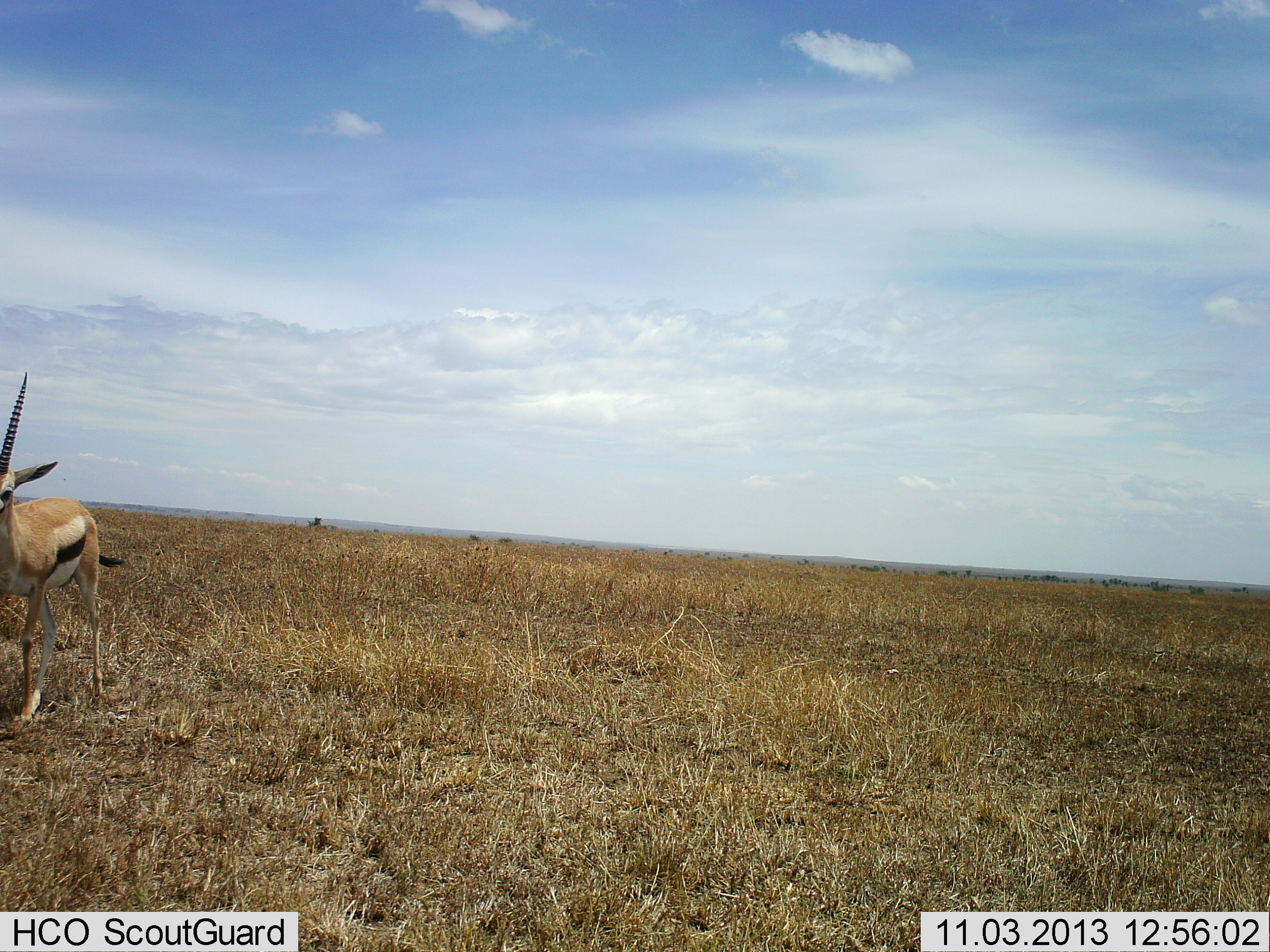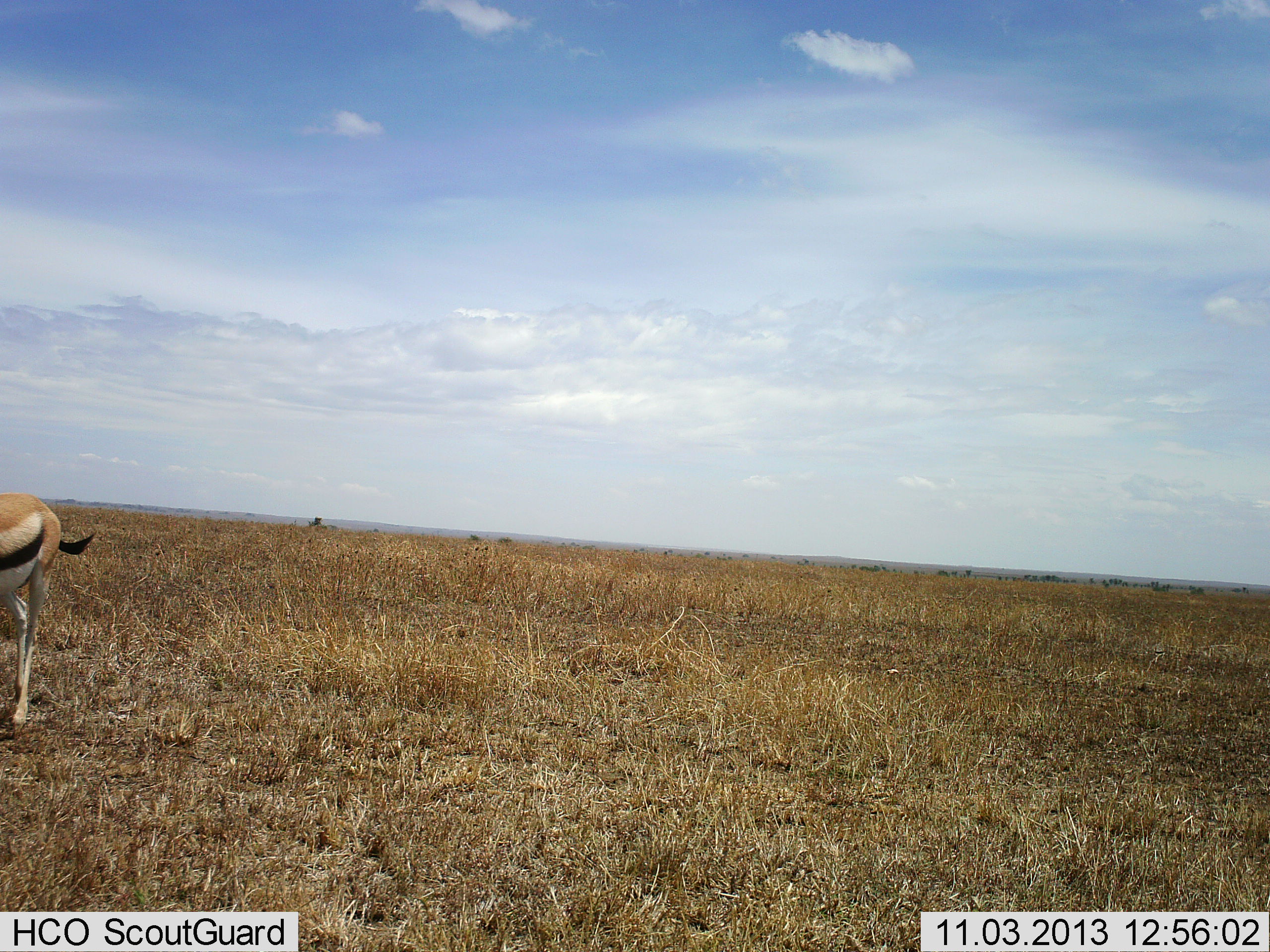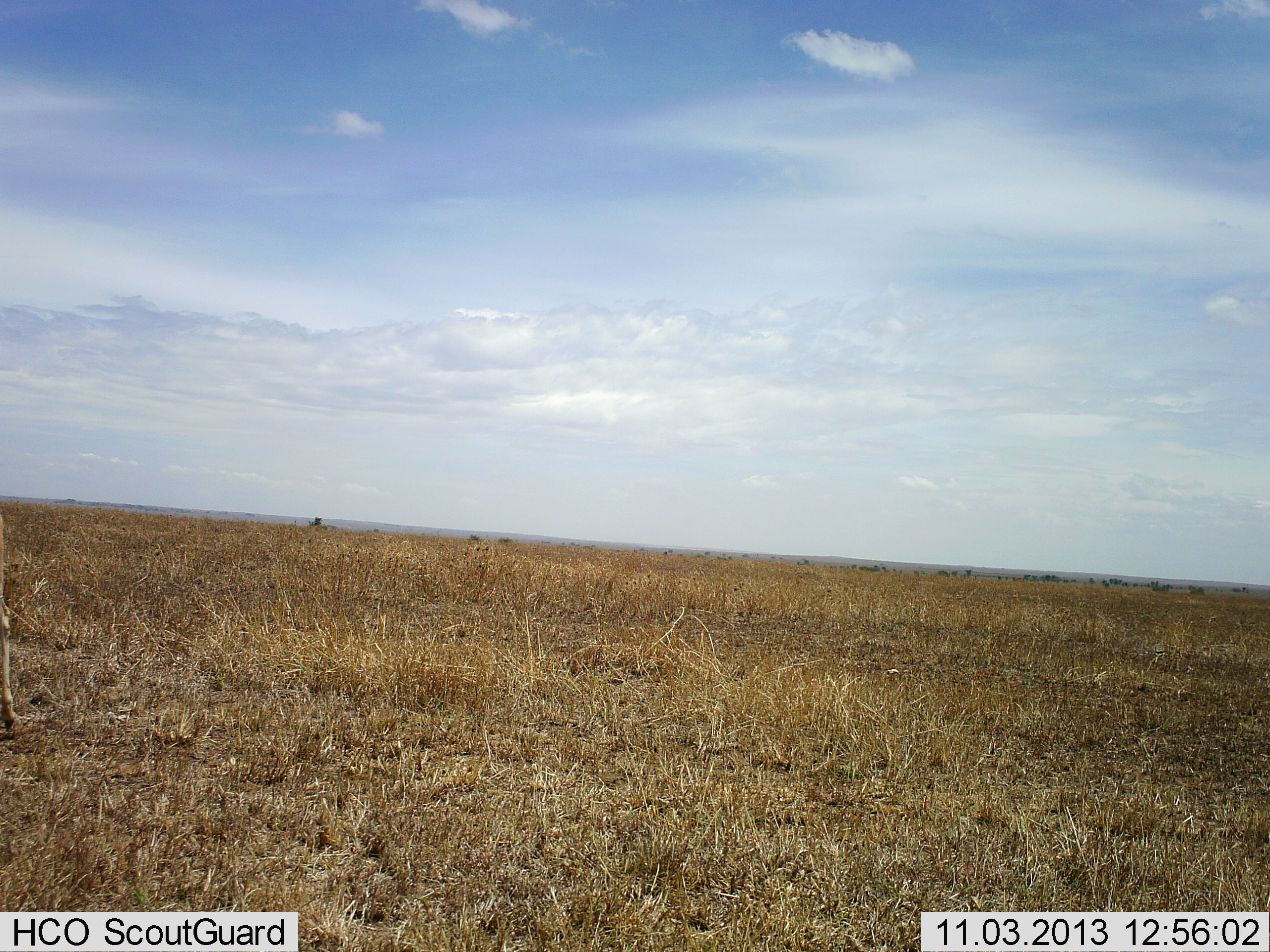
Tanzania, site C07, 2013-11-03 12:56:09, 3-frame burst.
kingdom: Animalia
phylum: Chordata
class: Mammalia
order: Artiodactyla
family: Bovidae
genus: Eudorcas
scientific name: Eudorcas thomsonii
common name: thomson's gazelle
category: gazellethomsons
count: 1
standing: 20%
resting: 0%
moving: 80%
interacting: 0%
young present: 0%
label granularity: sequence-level